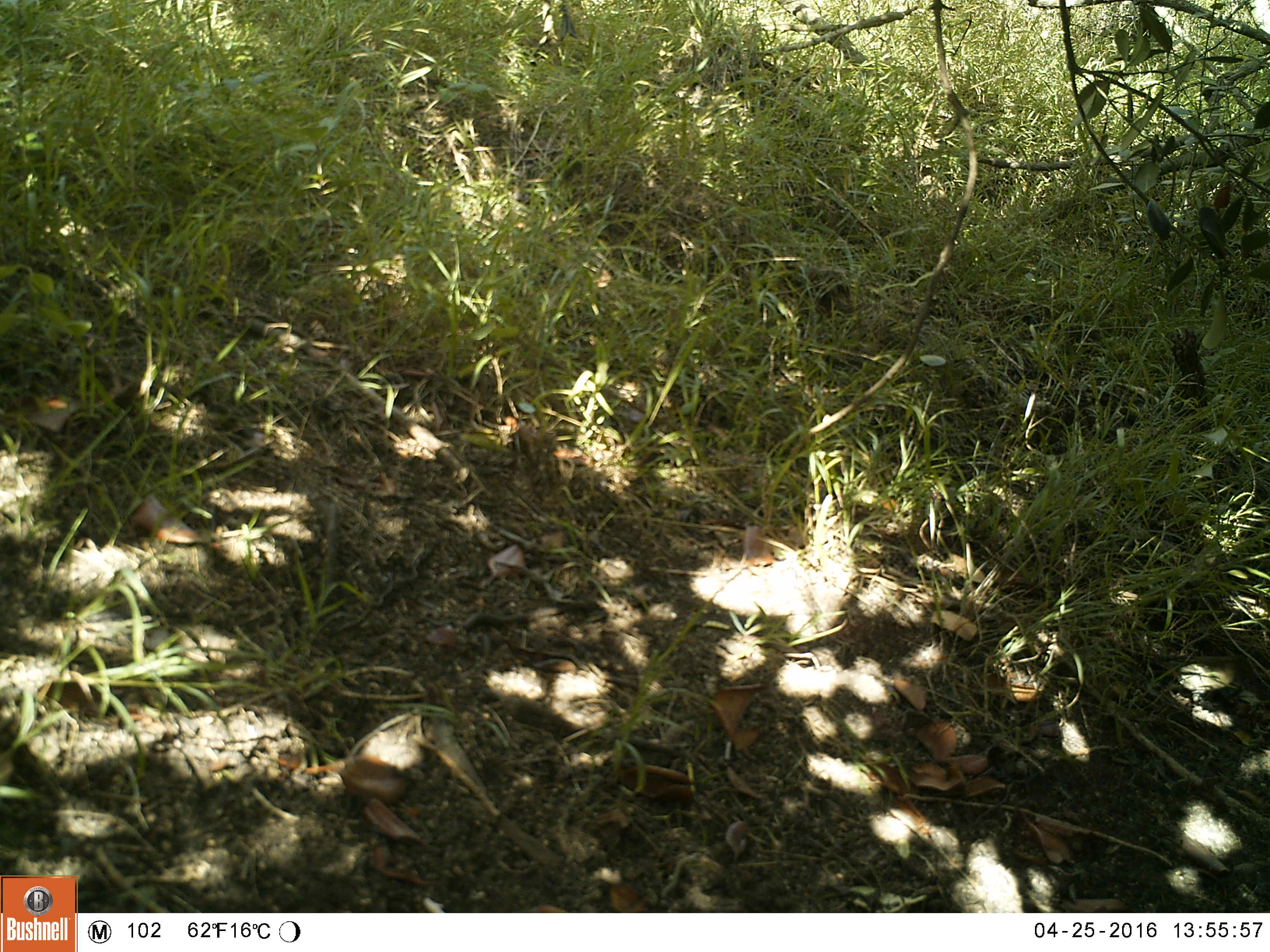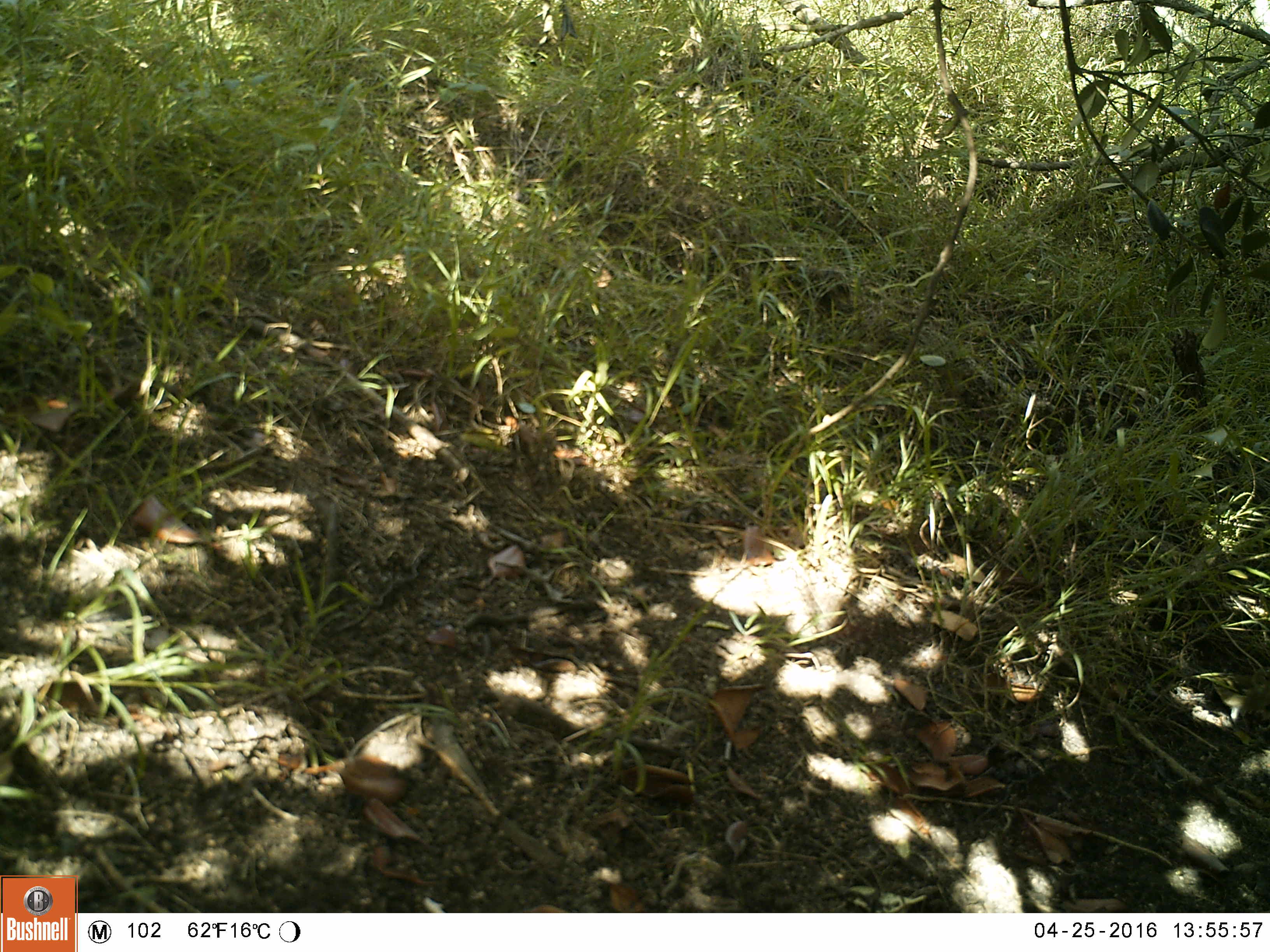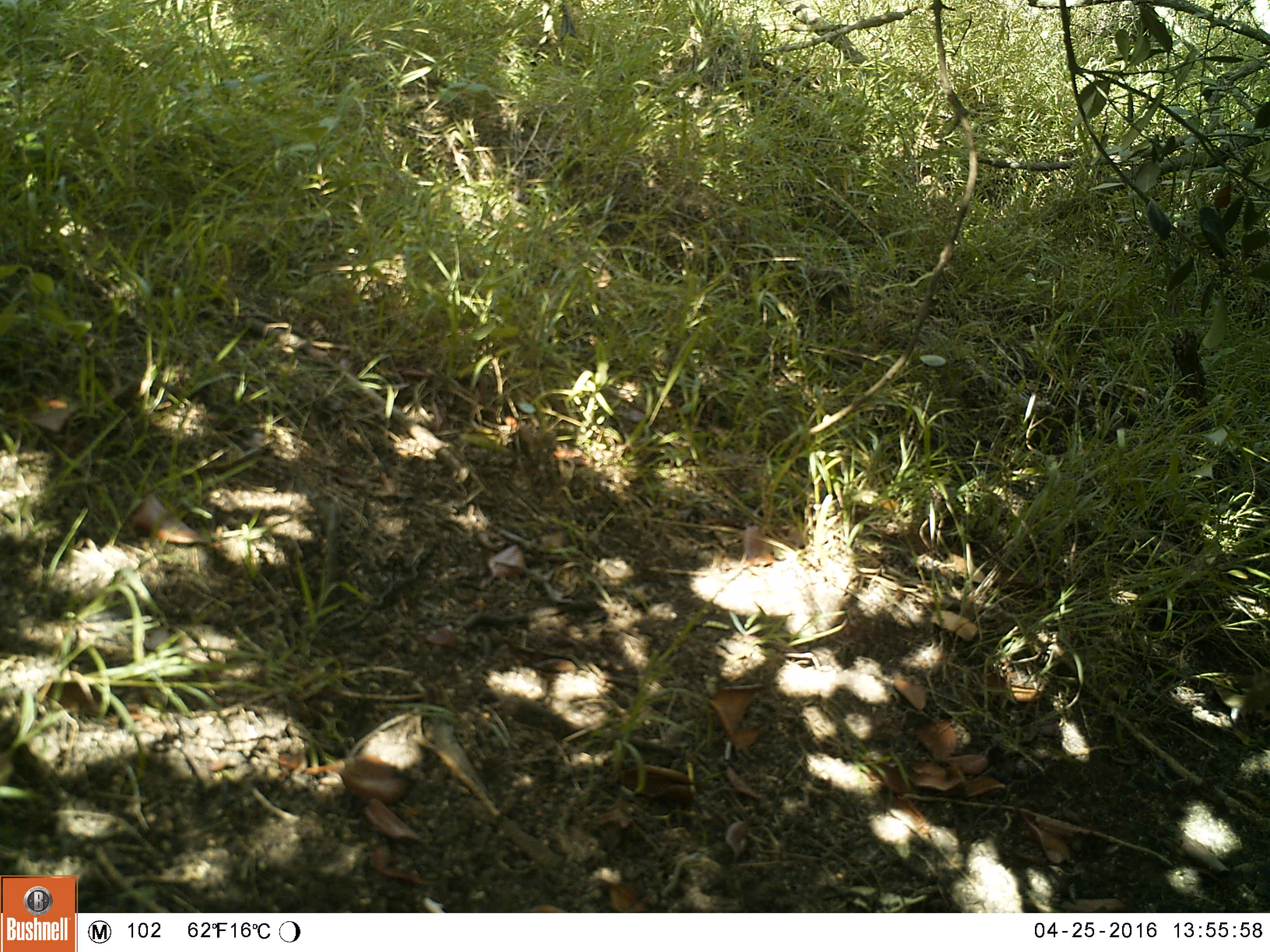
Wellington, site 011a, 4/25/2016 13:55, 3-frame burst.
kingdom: Animalia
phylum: Chordata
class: Aves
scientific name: Aves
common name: bird